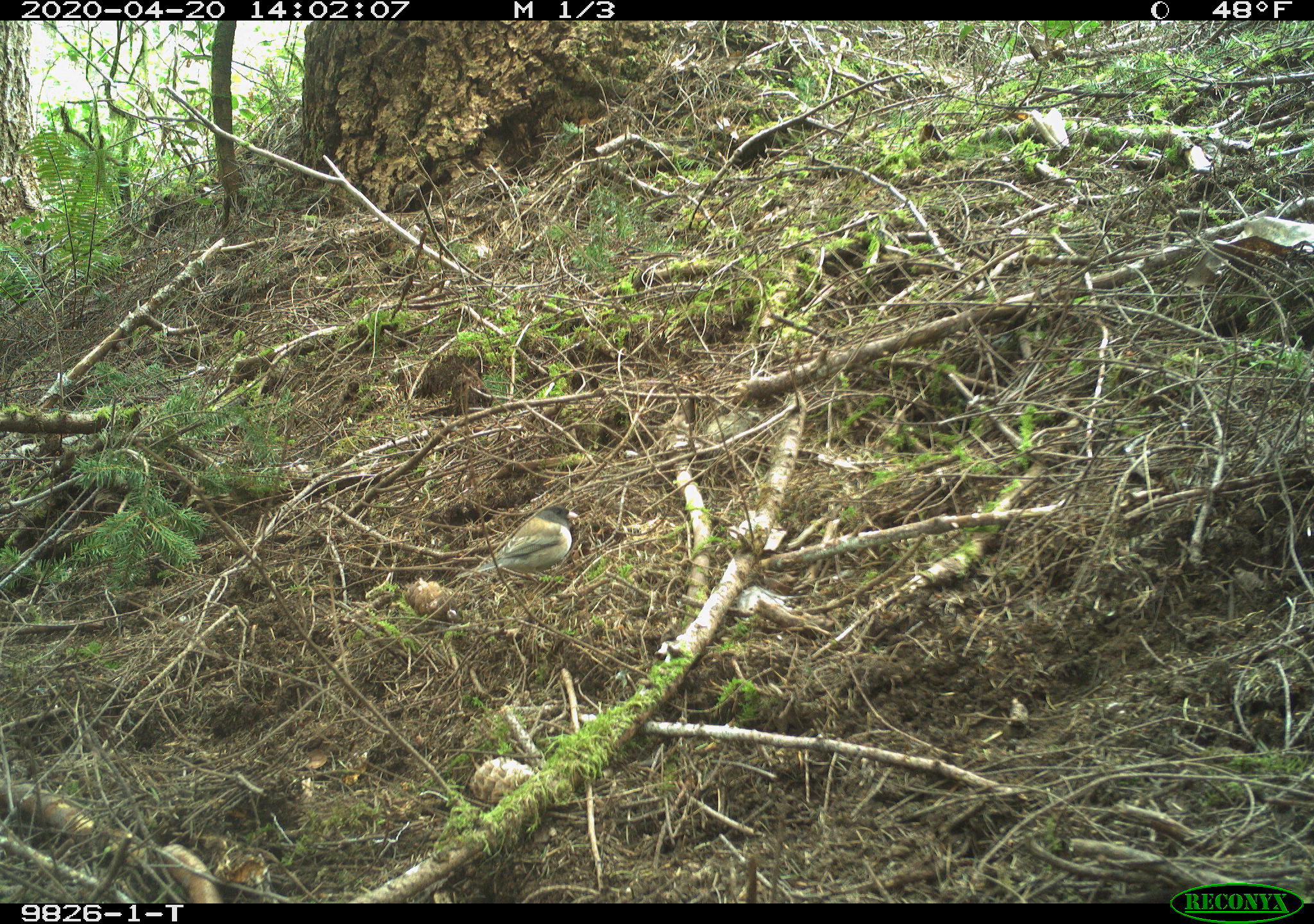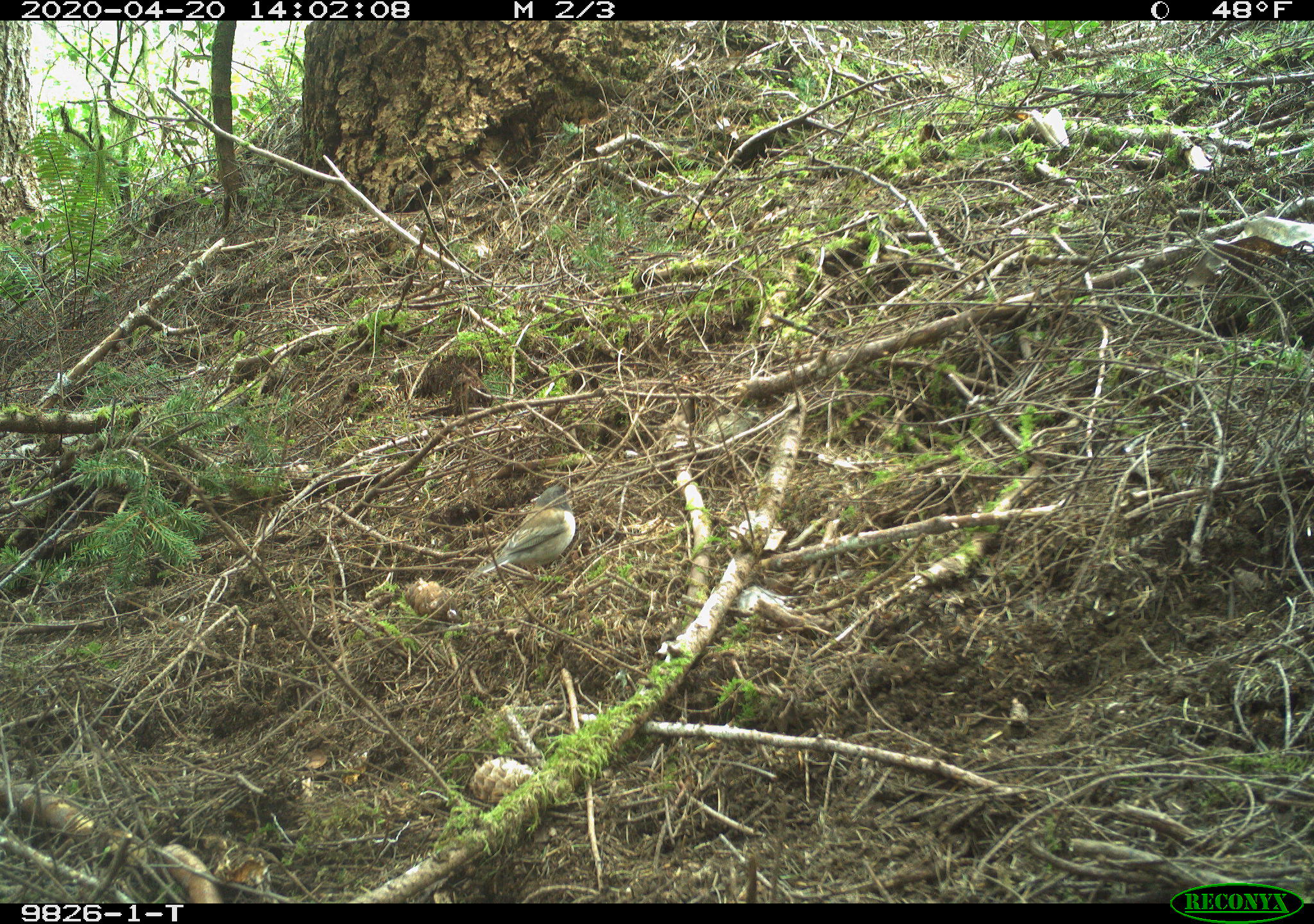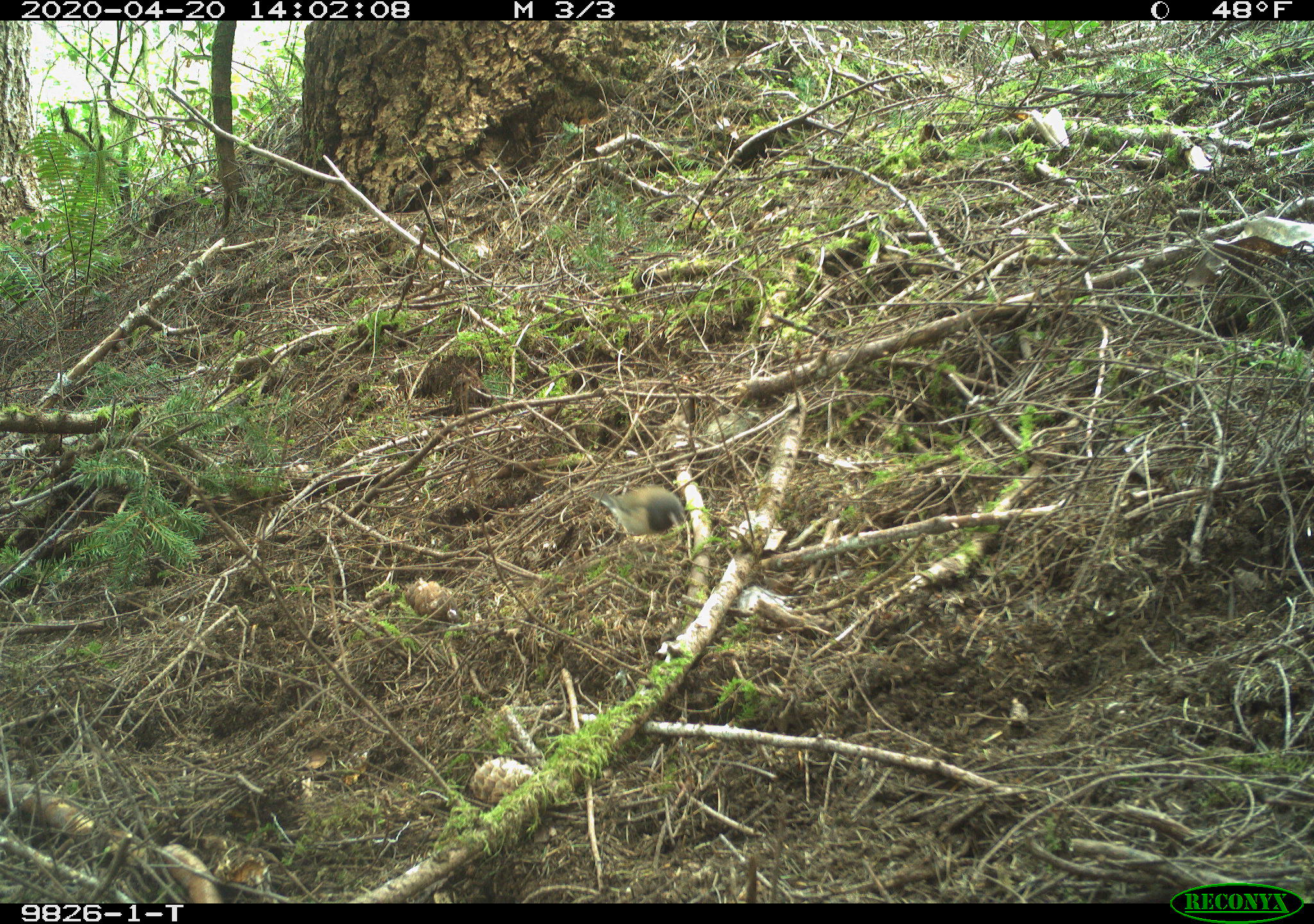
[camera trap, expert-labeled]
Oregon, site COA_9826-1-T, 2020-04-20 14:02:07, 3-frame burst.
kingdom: Animalia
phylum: Chordata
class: Aves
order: Passeriformes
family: Passerellidae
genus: Junco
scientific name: Junco hyemalis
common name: dark-eyed junco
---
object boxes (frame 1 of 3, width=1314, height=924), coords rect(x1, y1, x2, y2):
dark-eyed junco: rect(451, 496, 590, 596)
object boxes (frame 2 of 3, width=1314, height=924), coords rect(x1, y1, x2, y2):
dark-eyed junco: rect(460, 472, 588, 587)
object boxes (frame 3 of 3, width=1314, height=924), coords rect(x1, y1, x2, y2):
dark-eyed junco: rect(586, 476, 696, 551)